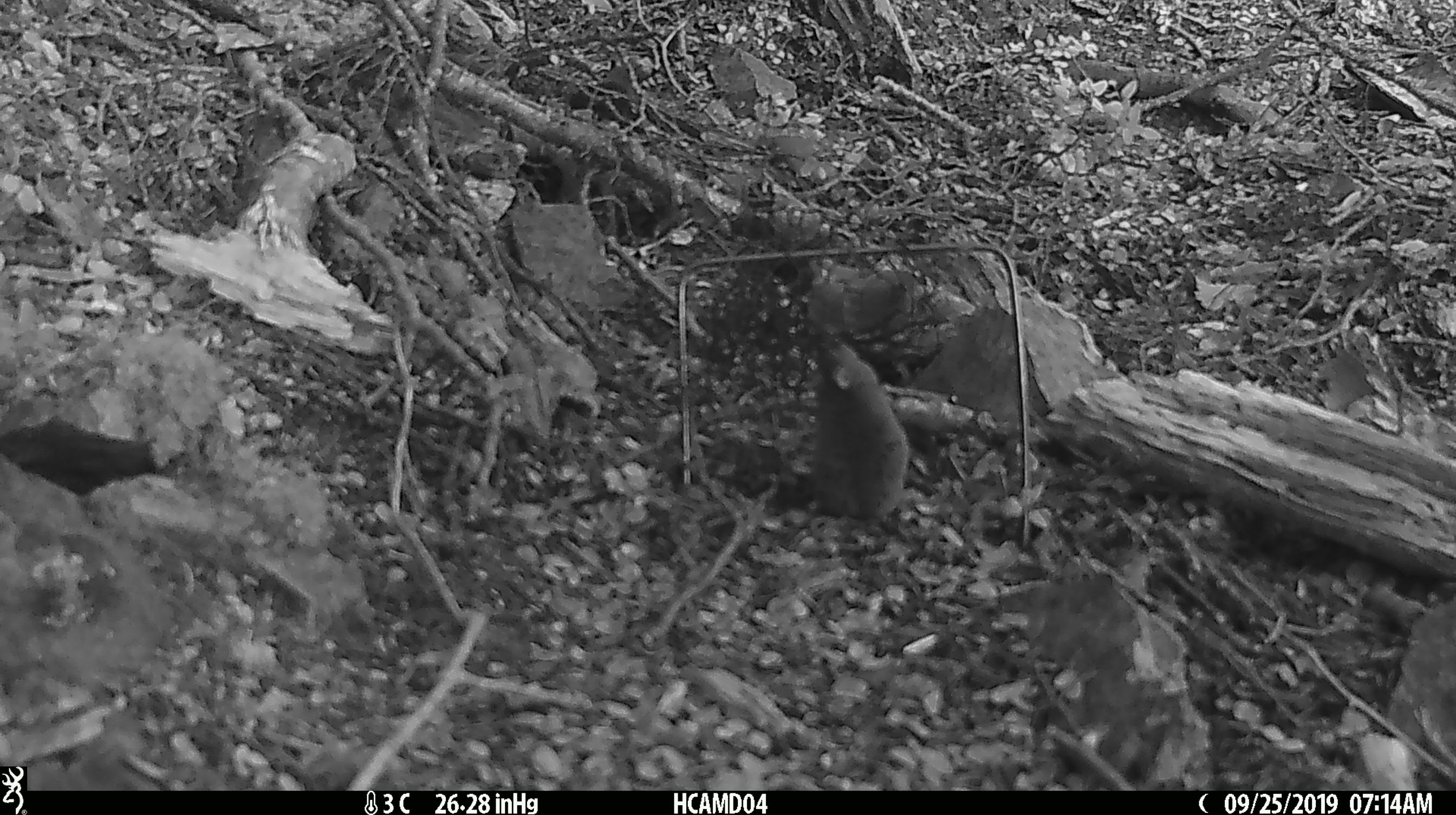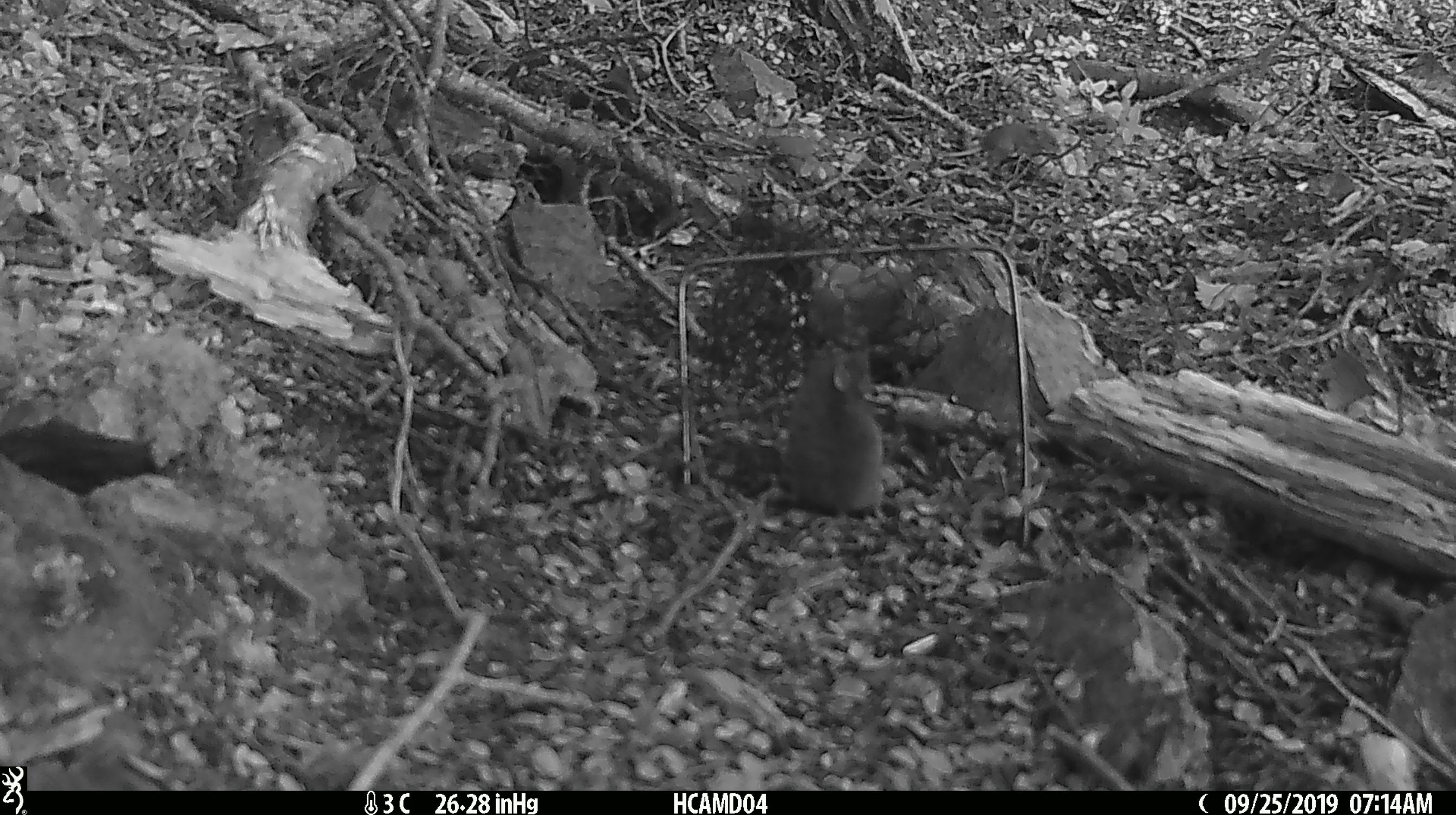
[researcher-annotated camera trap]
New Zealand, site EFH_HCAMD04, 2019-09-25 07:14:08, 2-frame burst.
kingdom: Animalia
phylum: Chordata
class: Mammalia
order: Rodentia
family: Muridae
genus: Mus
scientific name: Mus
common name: mouse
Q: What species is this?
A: Mouse (Mus).